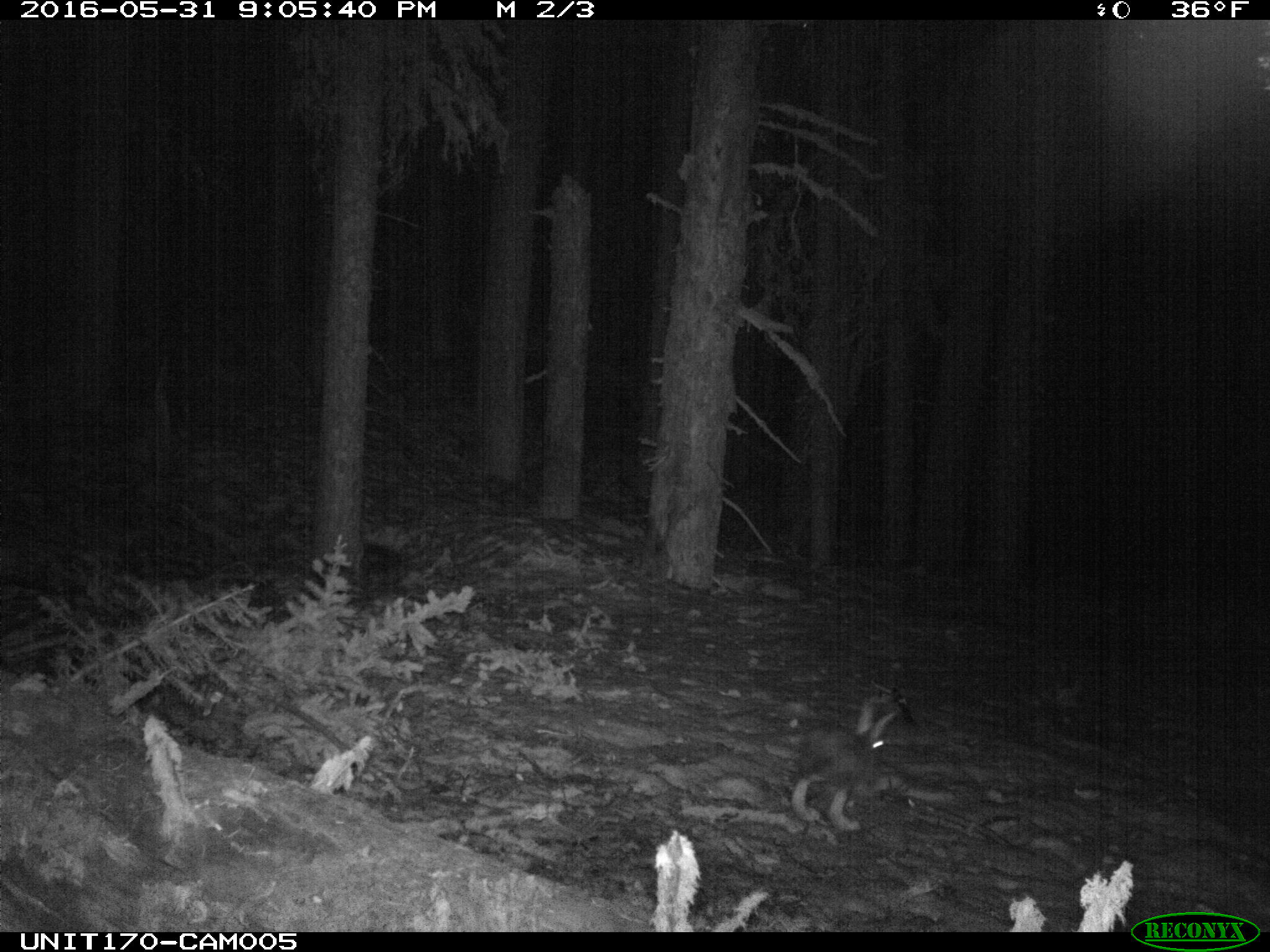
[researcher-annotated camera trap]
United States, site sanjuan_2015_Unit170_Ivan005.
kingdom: Animalia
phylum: Chordata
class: Mammalia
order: Lagomorpha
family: Leporidae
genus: Lepus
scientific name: Lepus americanus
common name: snowshoe hare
Lepus americanus (snowshoe hare).